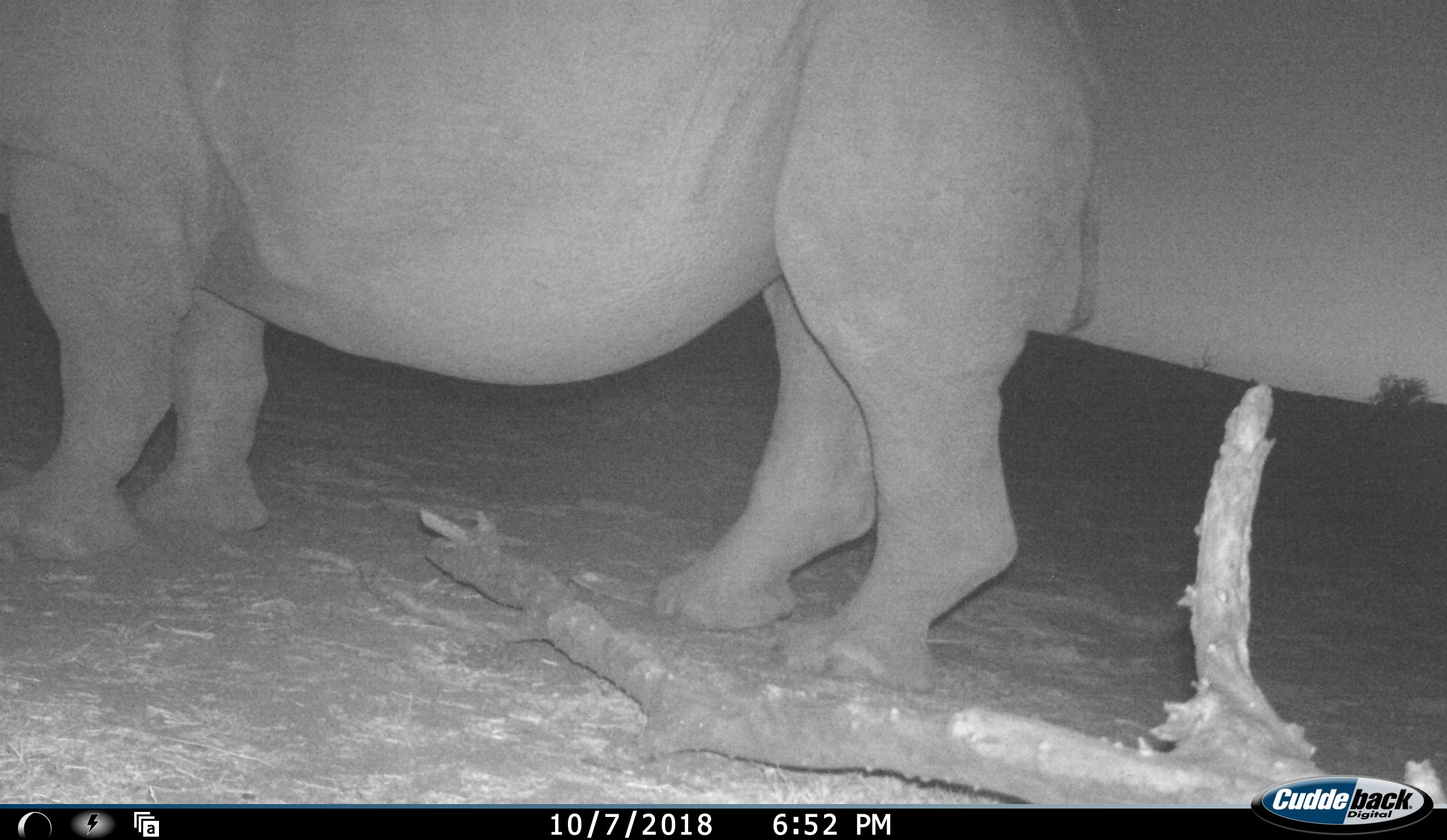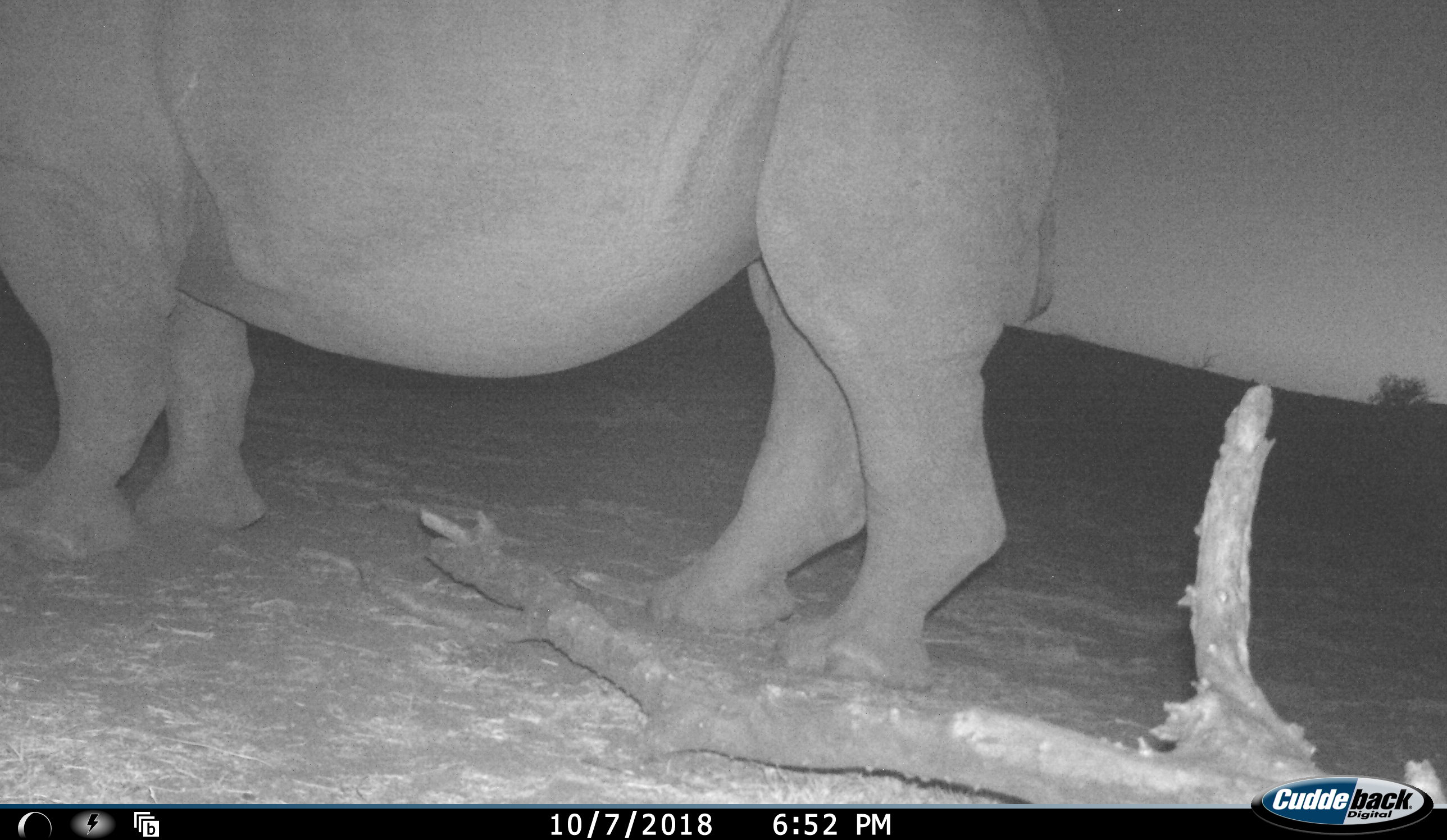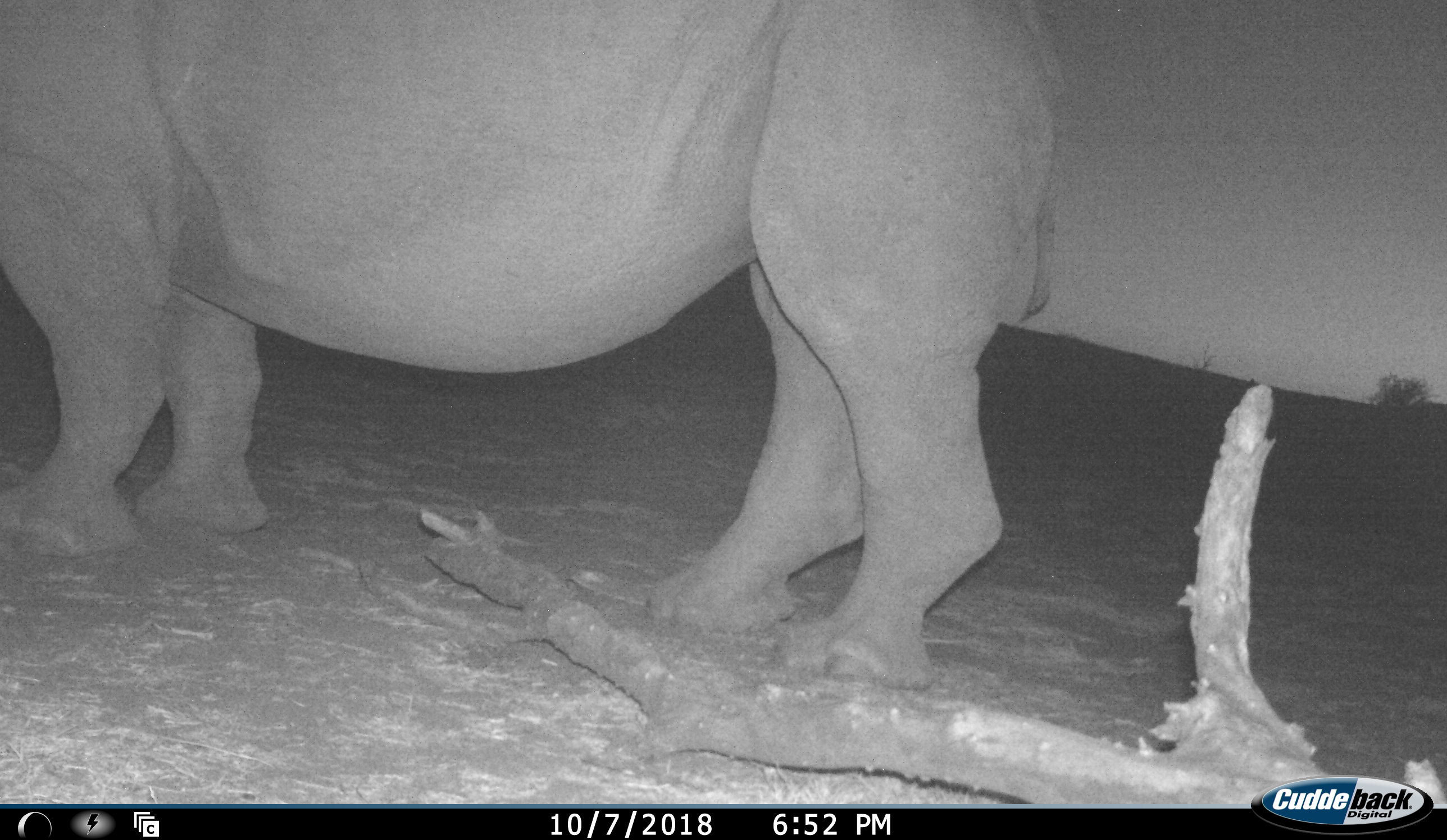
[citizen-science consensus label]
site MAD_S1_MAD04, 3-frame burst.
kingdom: Animalia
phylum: Chordata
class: Mammalia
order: Perissodactyla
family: Rhinocerotidae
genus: Ceratotherium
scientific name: Ceratotherium simum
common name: white rhinoceros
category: rhinoceroswhite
Rhinoceroswhite (white rhinoceros) (Ceratotherium simum), count 1. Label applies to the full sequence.